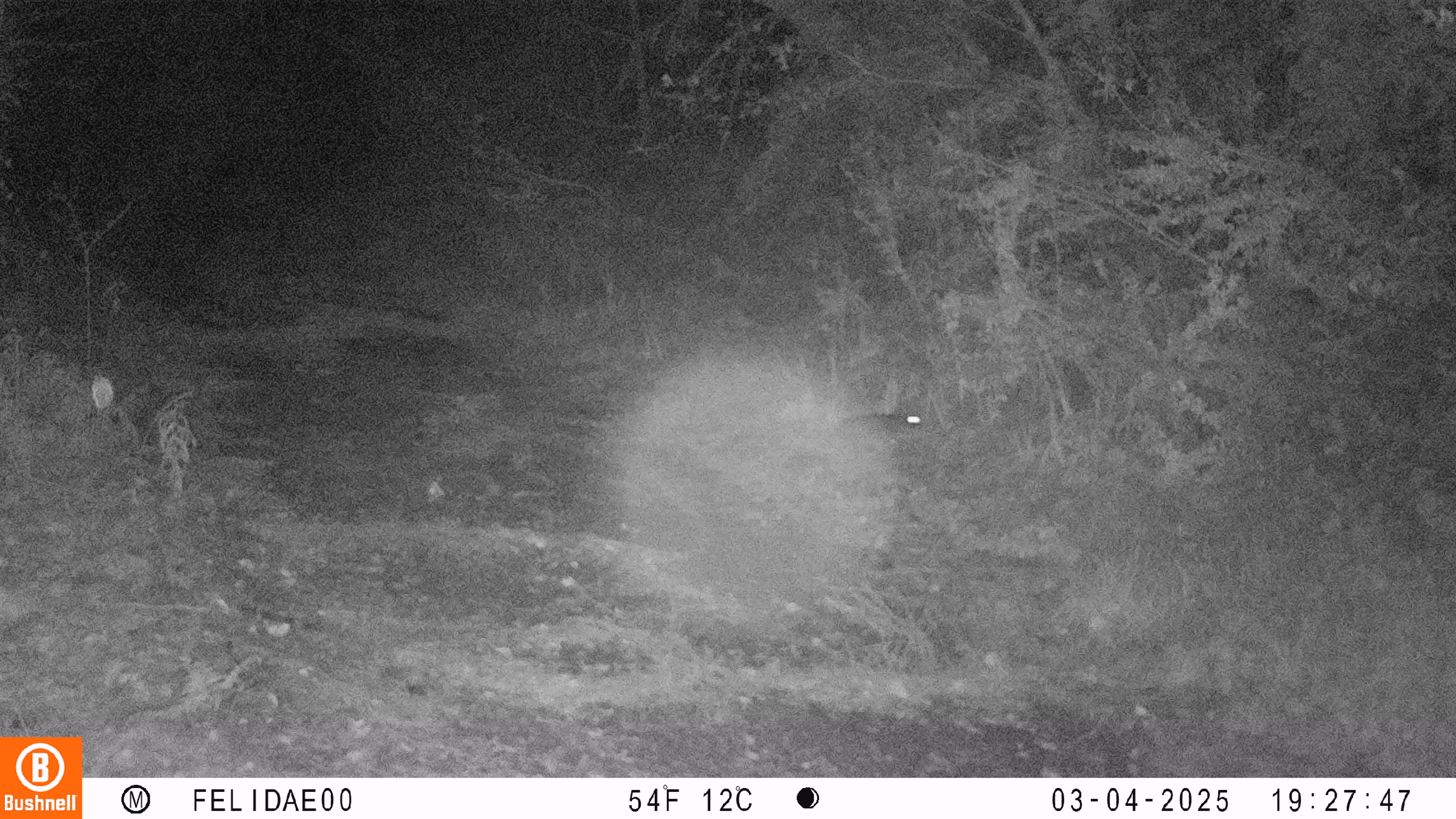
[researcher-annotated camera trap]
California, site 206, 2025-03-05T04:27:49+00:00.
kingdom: Animalia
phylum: Chordata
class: Mammalia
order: Lagomorpha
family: Leporidae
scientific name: Leporidae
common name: rabbit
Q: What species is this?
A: Rabbit (Leporidae).